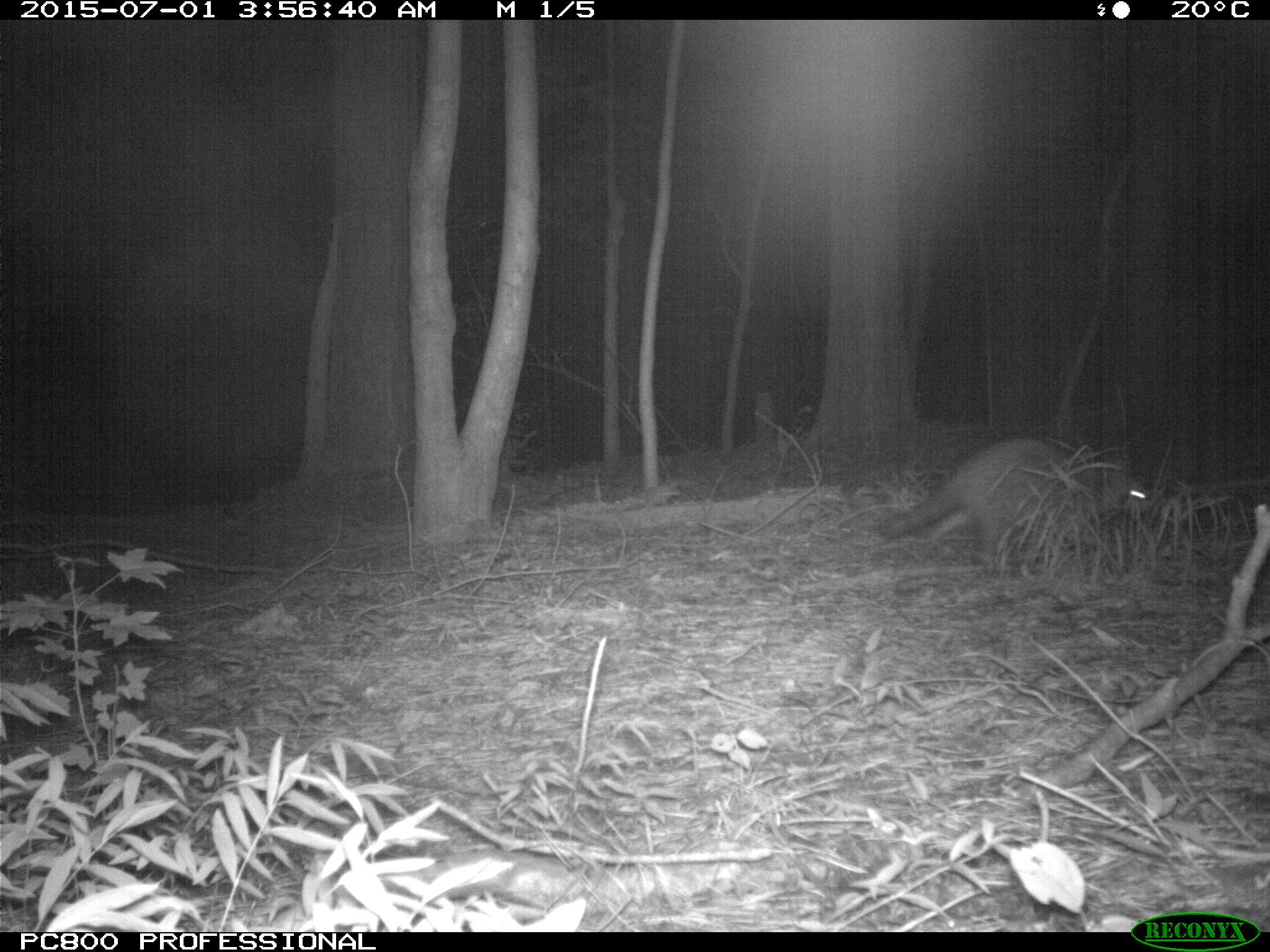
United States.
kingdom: Animalia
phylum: Chordata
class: Mammalia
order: Carnivora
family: Procyonidae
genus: Procyon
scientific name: Procyon lotor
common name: northern raccoon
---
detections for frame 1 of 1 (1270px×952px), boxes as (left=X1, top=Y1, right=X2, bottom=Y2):
Northern Raccoon: (left=876, top=429, right=1167, bottom=586)